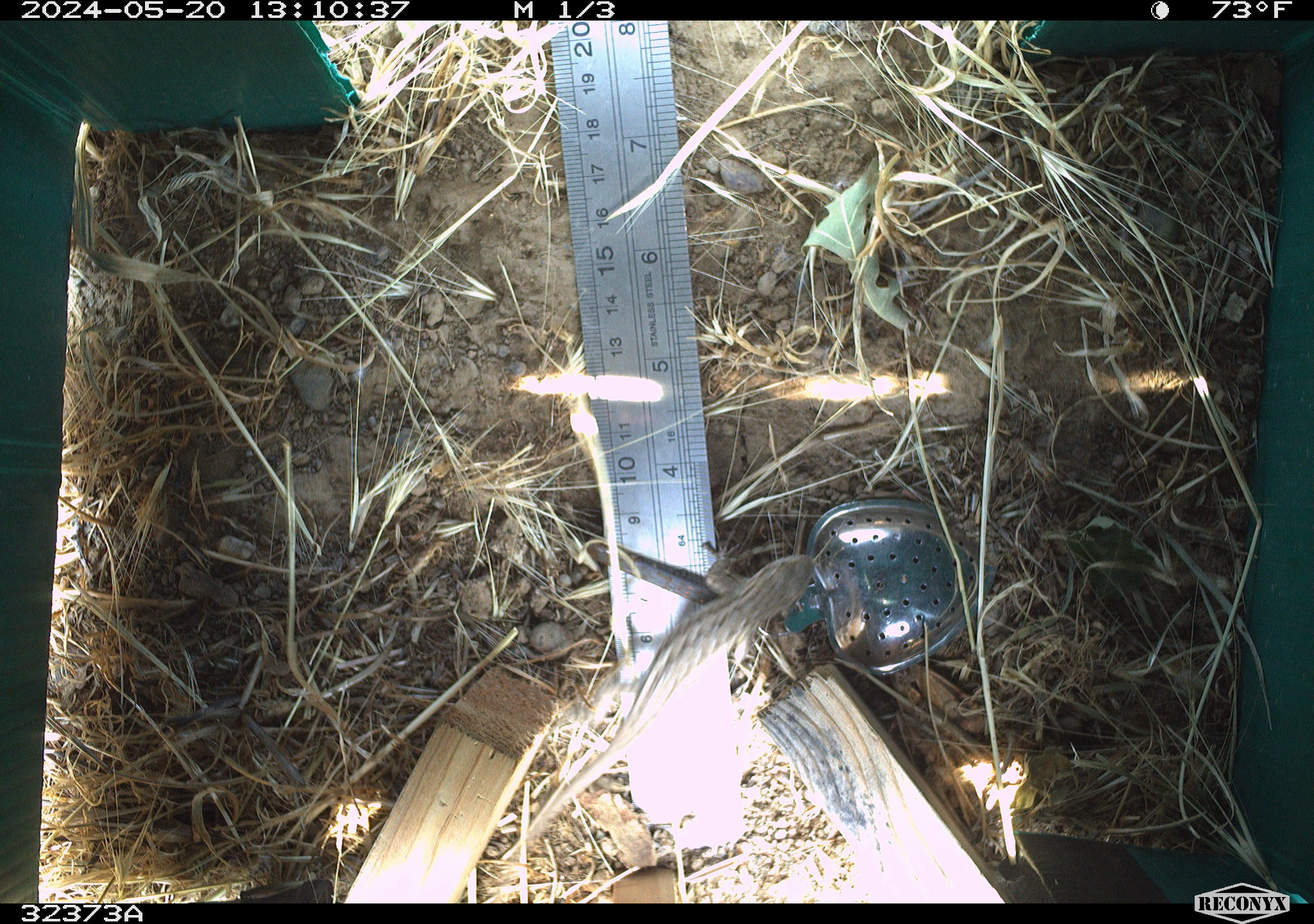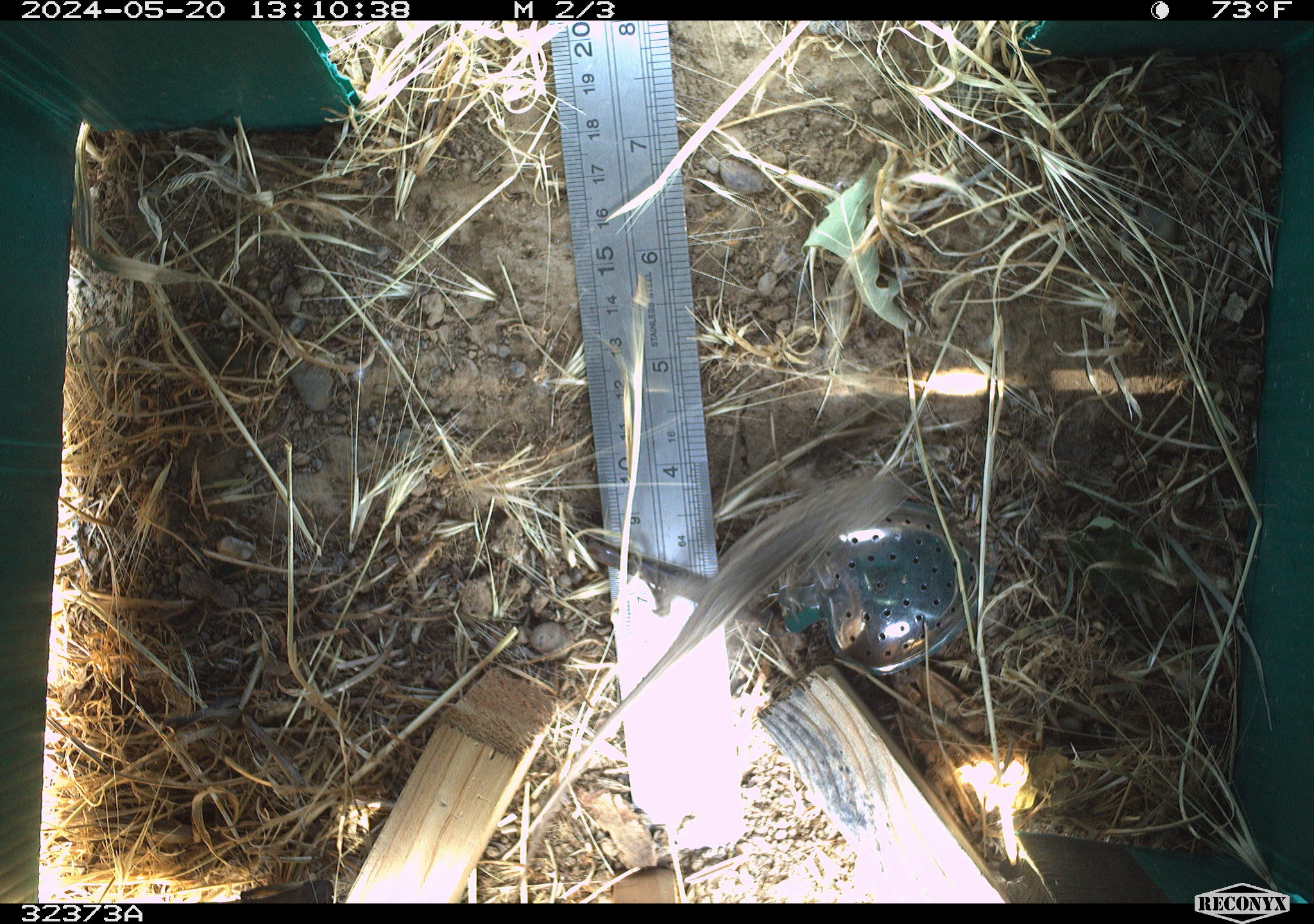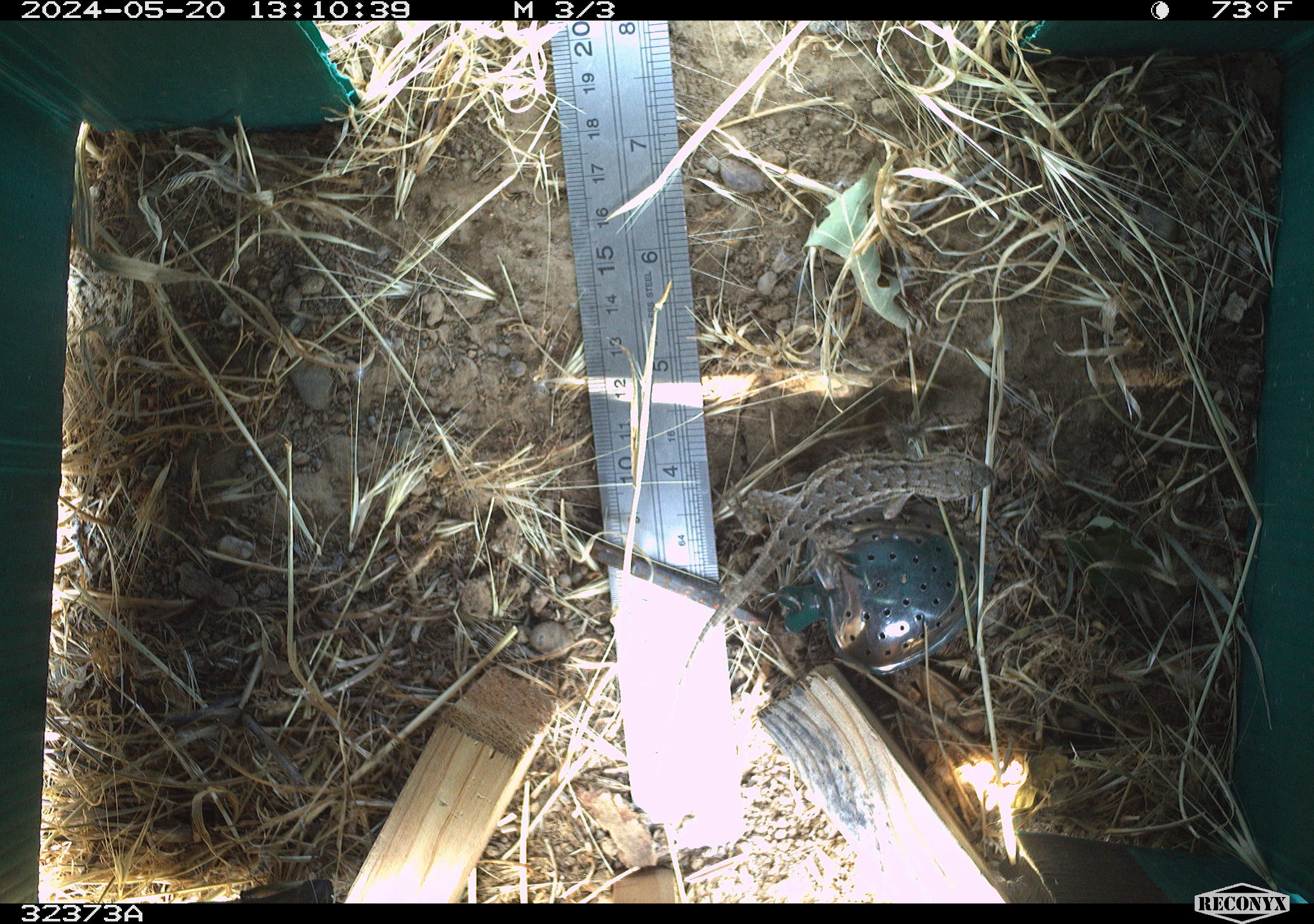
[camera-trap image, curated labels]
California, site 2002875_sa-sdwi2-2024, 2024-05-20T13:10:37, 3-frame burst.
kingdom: Animalia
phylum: Chordata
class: Reptilia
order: Squamata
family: Phrynosomatidae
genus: Sceloporus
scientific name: Sceloporus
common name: spiny lizards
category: sceloporus species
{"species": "sceloporus species (spiny lizards) (Sceloporus)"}